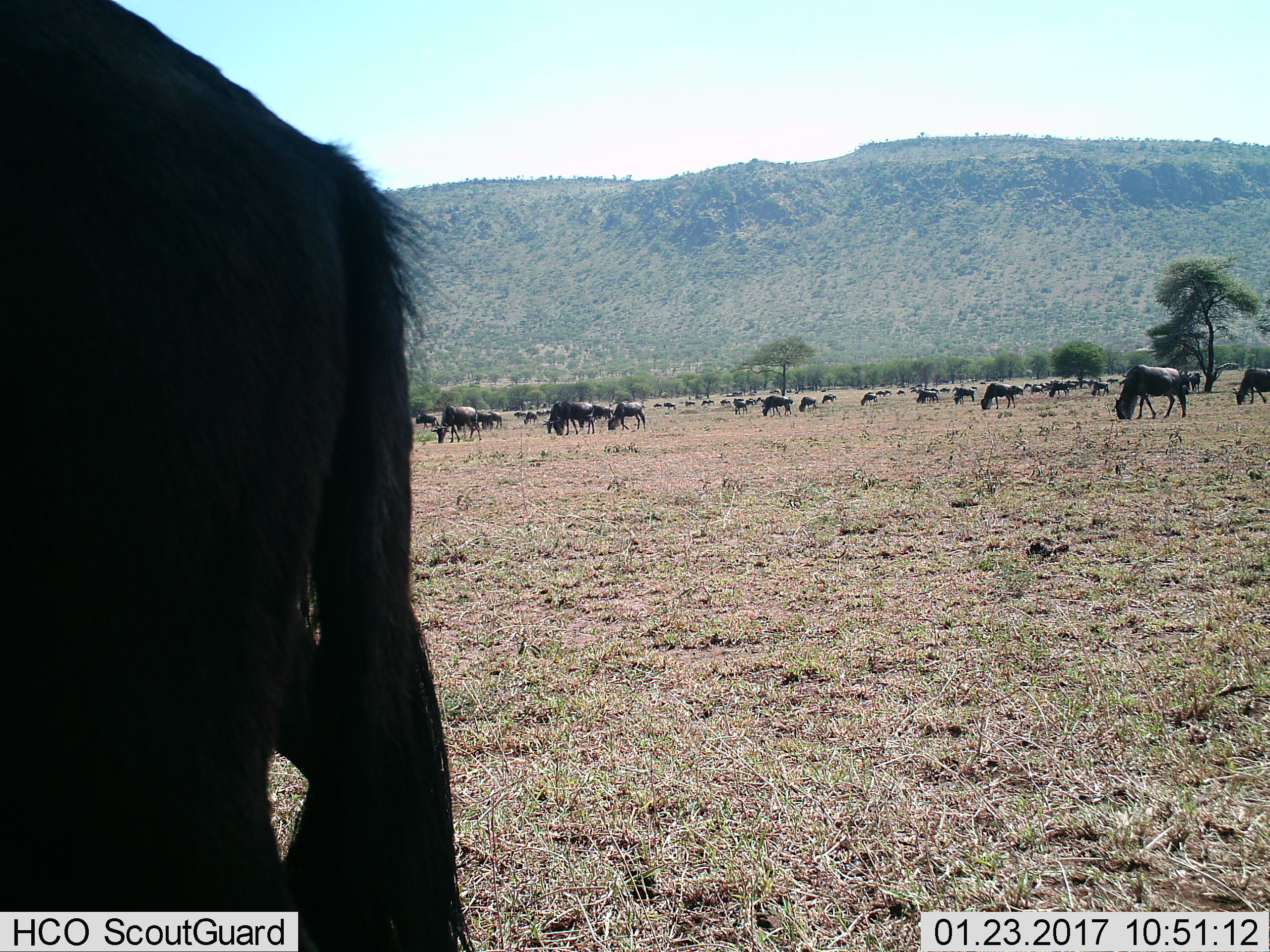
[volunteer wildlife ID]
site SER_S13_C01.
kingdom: Animalia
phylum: Chordata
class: Mammalia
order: Artiodactyla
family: Bovidae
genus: Connochaetes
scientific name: Connochaetes taurinus taurinus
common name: blue wildebeest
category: wildebeestblue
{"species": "wildebeestblue (blue wildebeest) (Connochaetes taurinus taurinus)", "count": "11-50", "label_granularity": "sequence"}